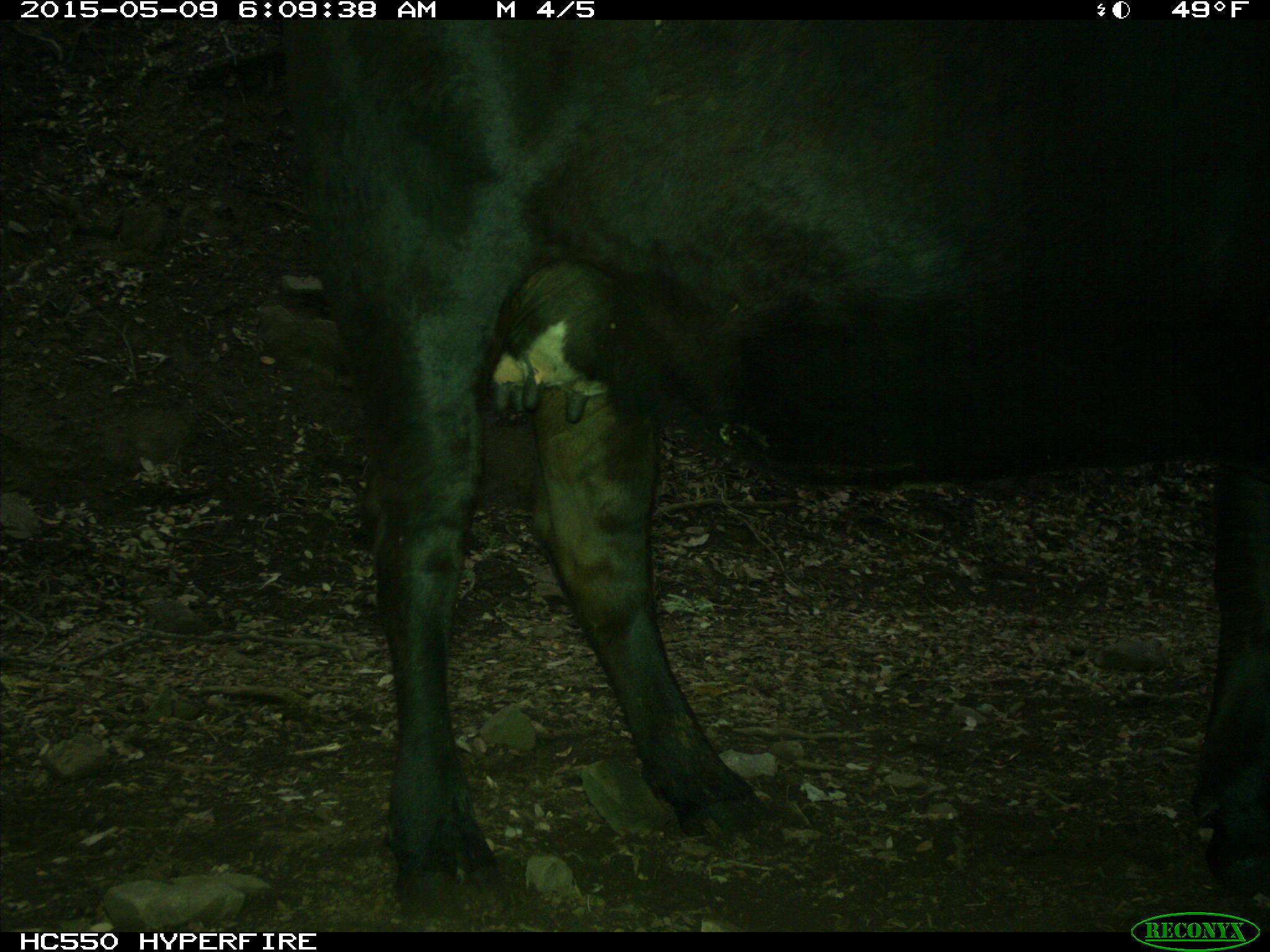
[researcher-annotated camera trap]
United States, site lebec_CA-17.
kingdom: Animalia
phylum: Chordata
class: Mammalia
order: Artiodactyla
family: Bovidae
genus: Bos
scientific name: Bos taurus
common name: domestic cow